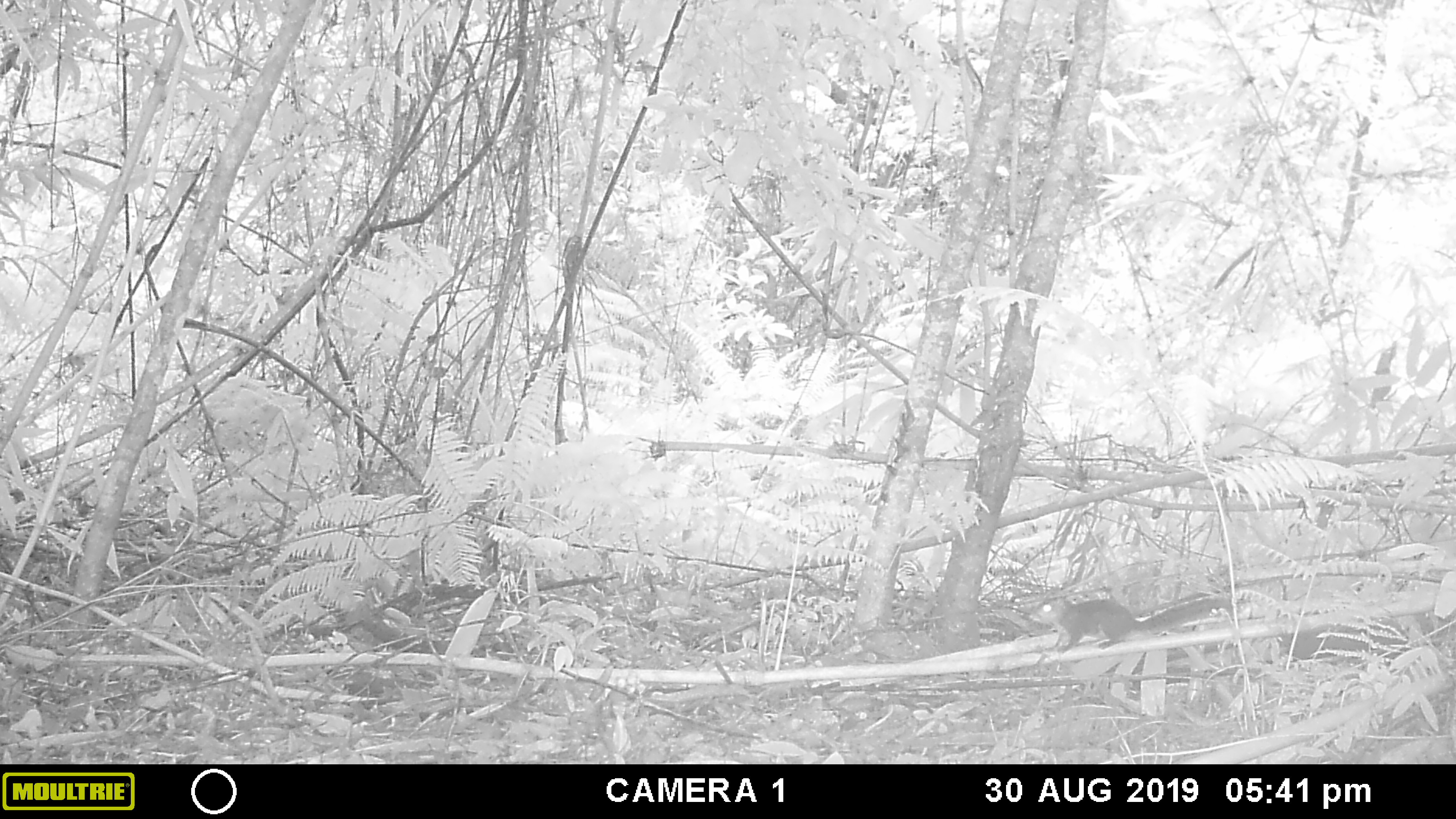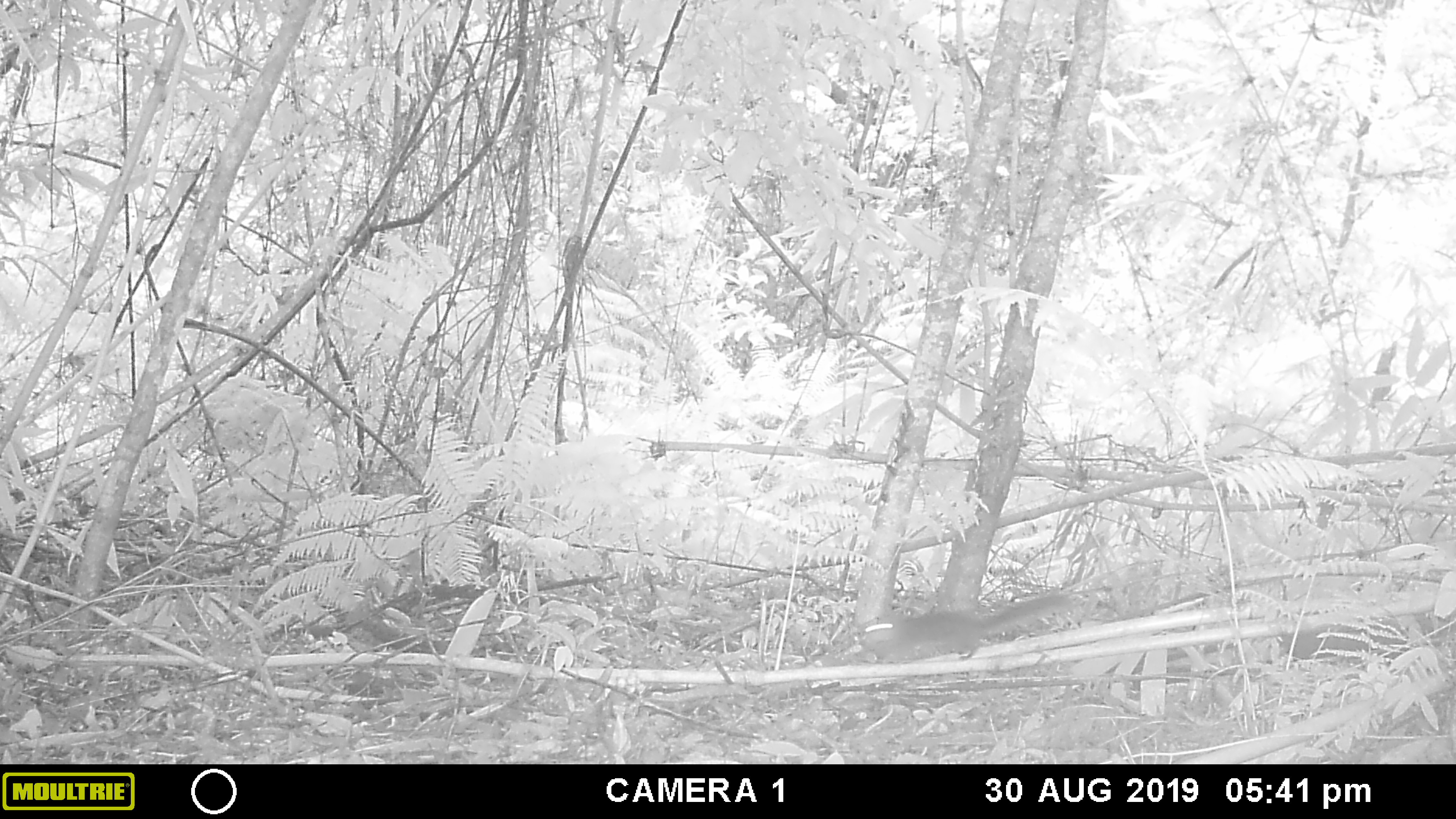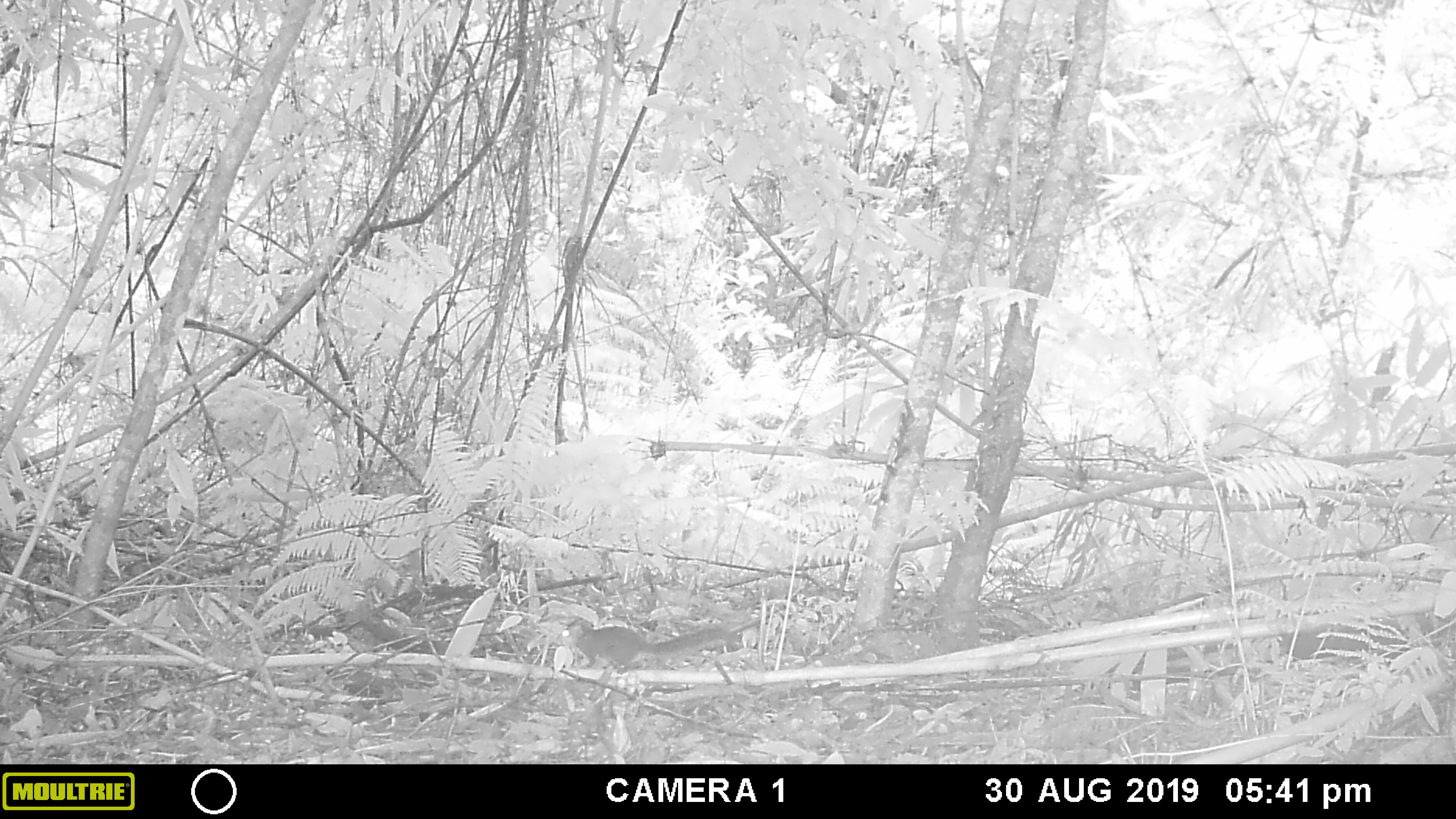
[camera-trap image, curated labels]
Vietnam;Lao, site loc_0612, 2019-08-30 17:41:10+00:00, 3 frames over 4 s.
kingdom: Animalia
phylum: Chordata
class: Mammalia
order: Rodentia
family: Sciuridae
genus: Dremomys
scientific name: Dremomys rufigenis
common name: red-cheeked squirrel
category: red cheeked squirrel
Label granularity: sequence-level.